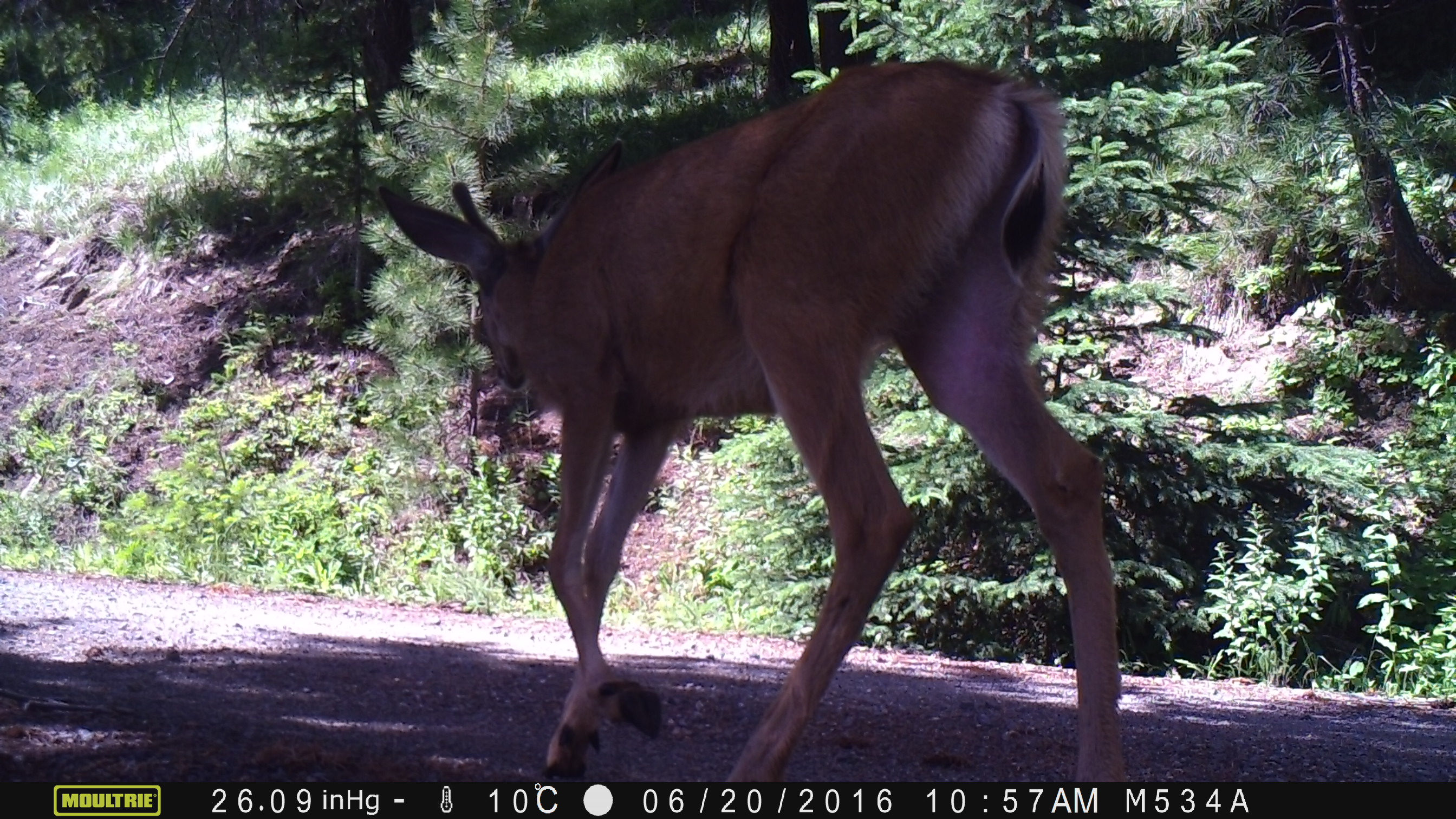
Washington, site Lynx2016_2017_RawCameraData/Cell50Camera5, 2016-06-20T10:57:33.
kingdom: Animalia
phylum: Chordata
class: Mammalia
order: Artiodactyla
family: Cervidae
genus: Odocoileus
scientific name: Odocoileus hemionus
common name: mule deer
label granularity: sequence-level